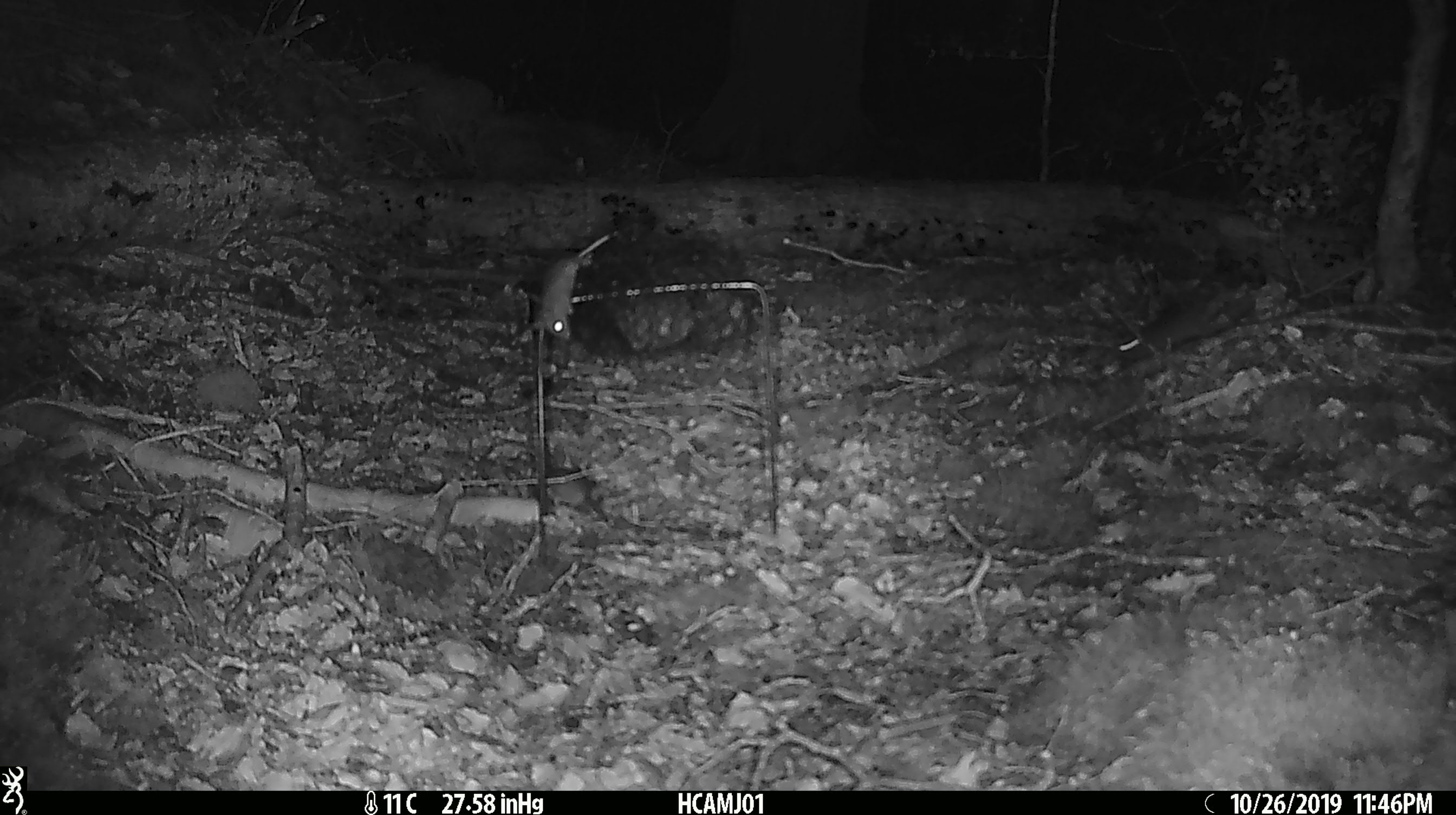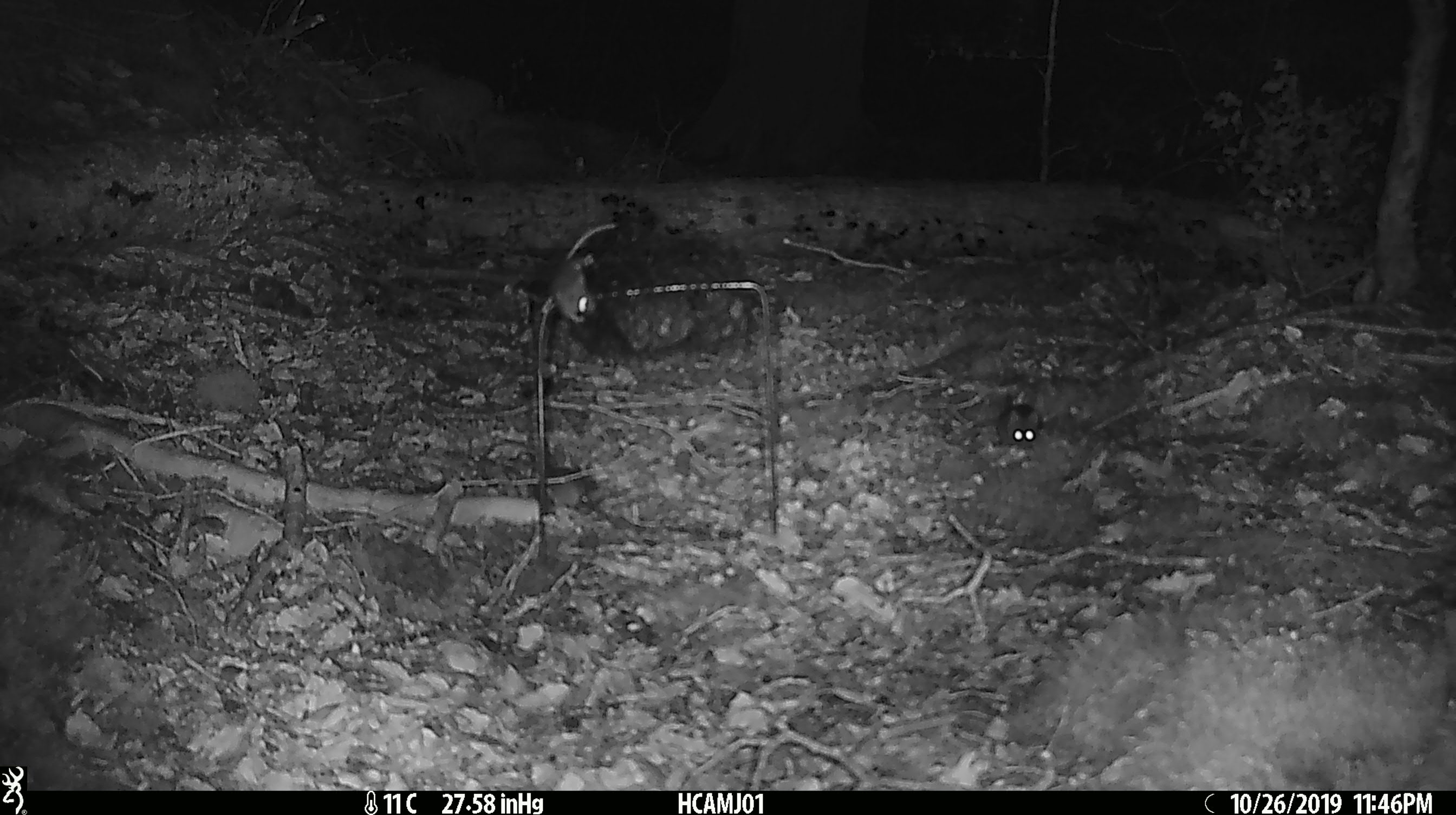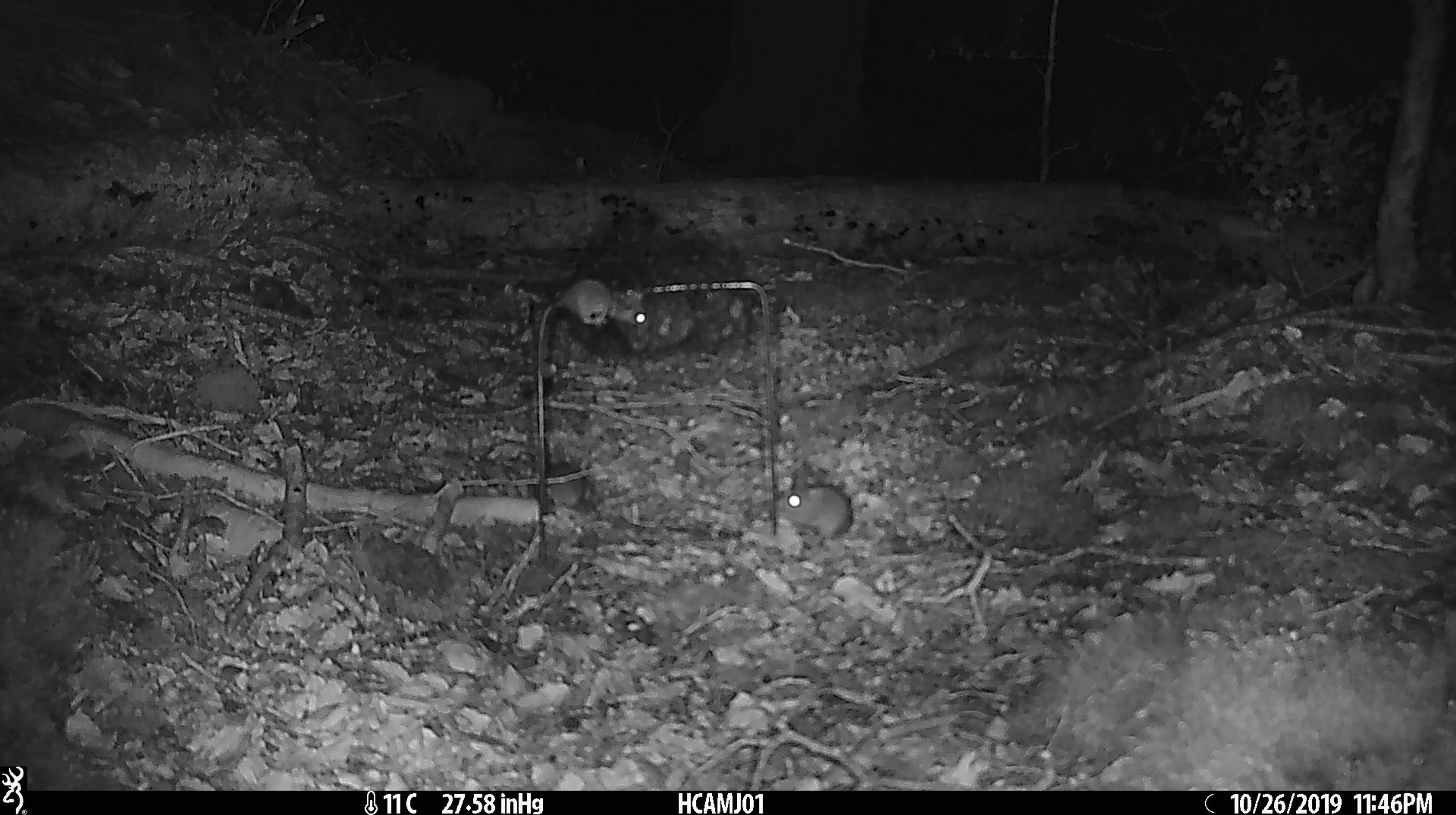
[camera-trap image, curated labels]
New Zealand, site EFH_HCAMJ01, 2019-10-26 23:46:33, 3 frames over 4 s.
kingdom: Animalia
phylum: Chordata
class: Mammalia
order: Rodentia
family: Muridae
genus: Mus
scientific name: Mus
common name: mouse